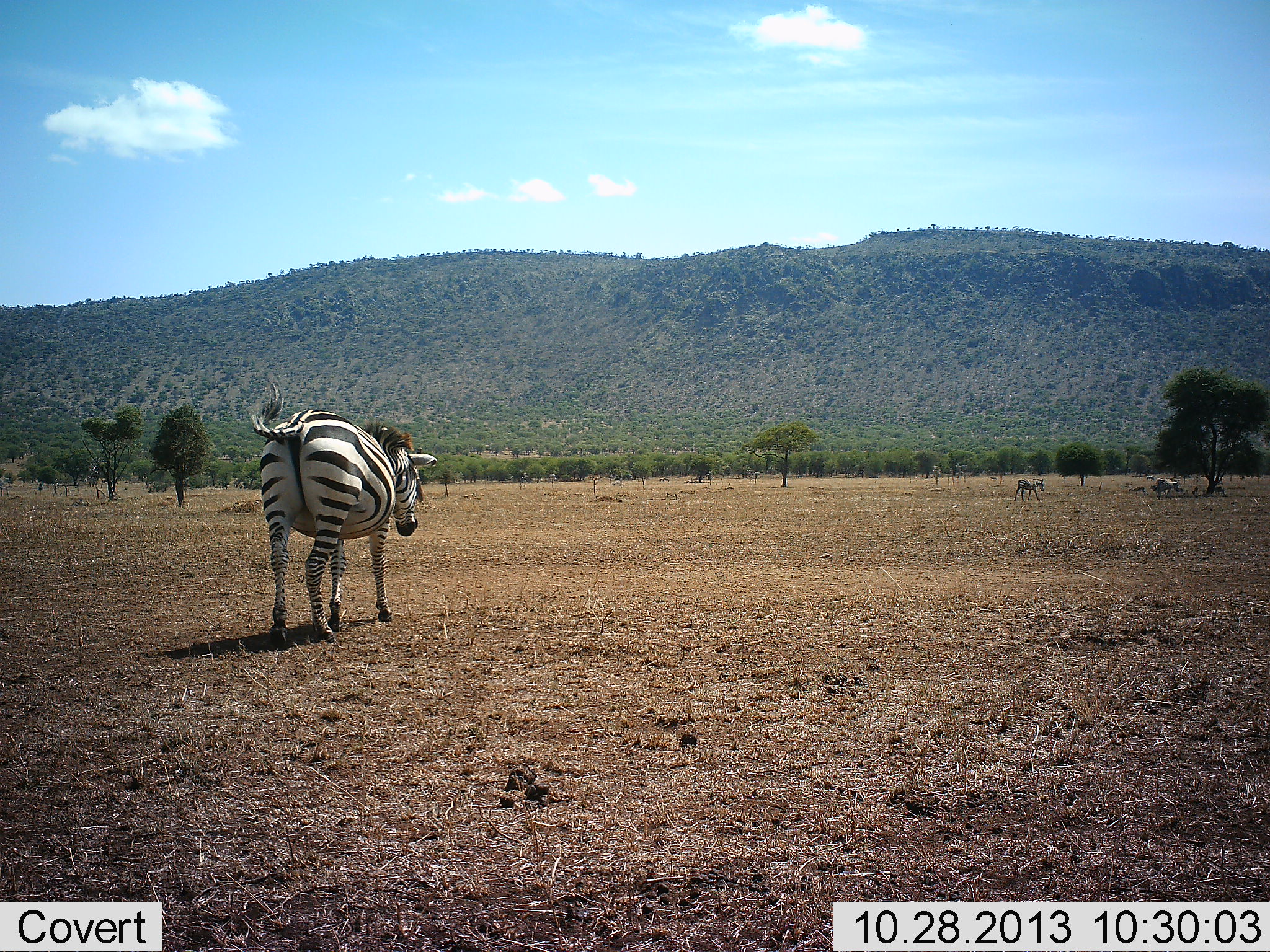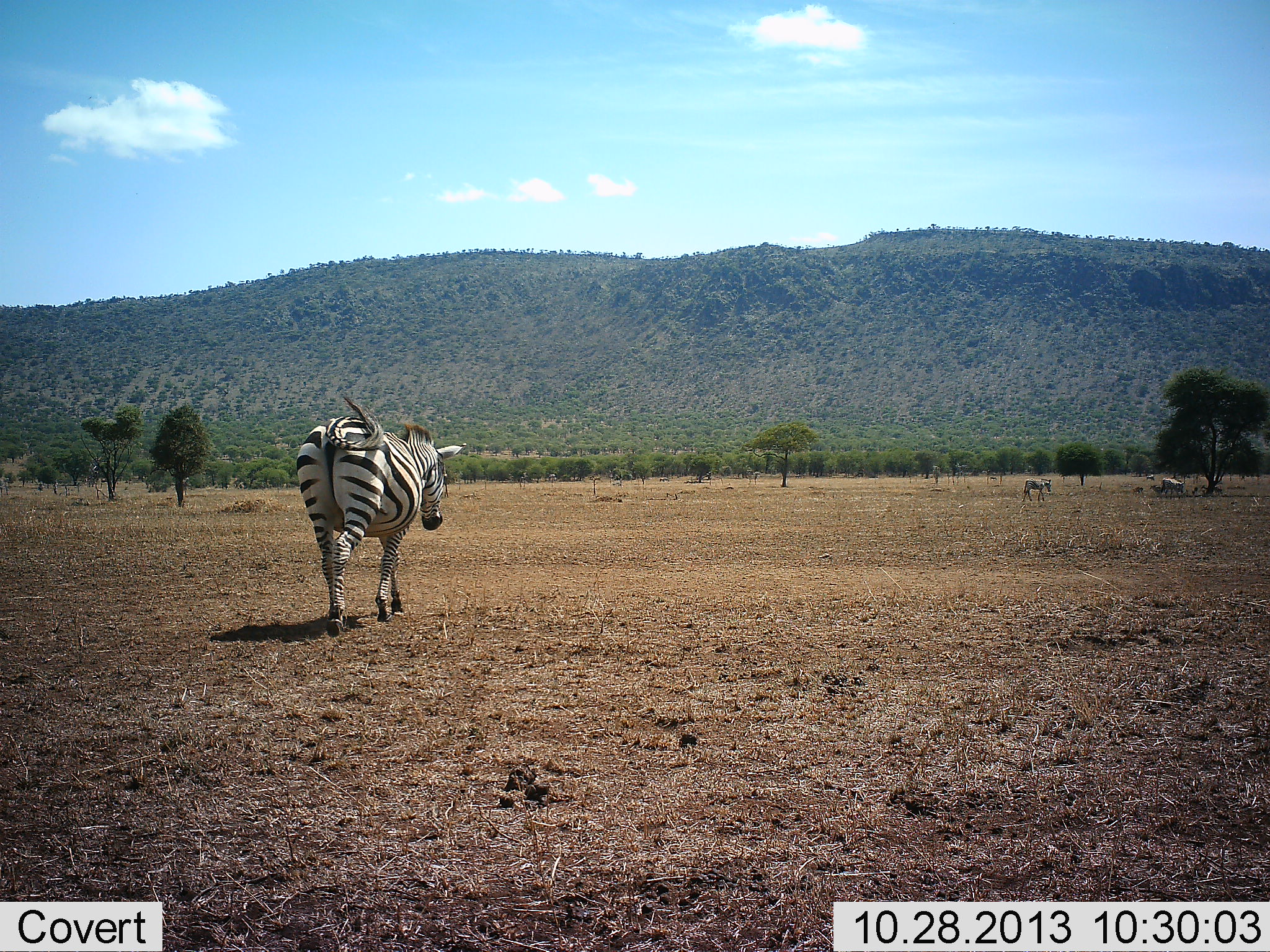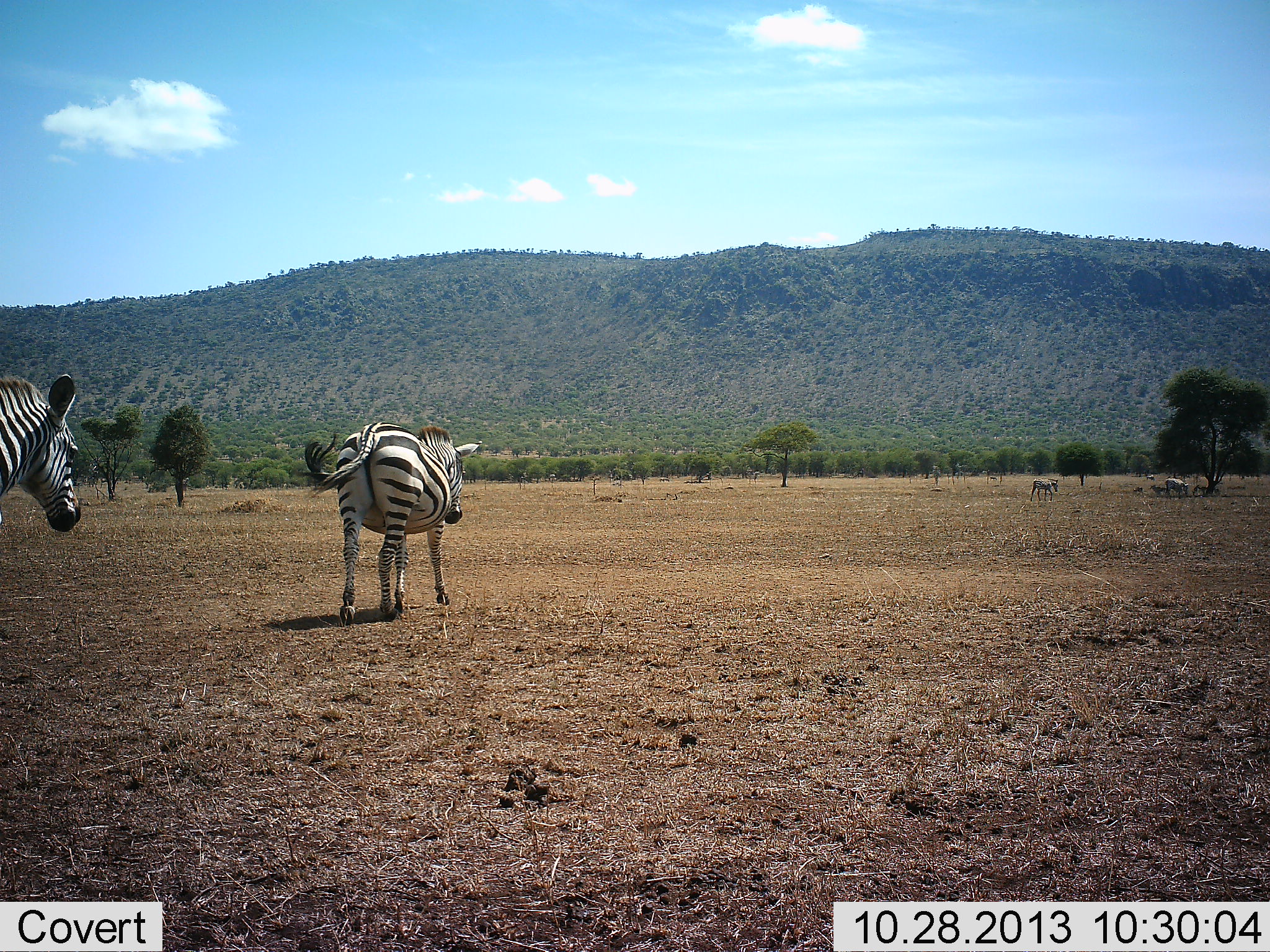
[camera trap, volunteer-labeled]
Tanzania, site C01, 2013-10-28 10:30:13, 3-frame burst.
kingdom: Animalia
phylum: Chordata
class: Mammalia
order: Perissodactyla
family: Equidae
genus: Equus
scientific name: Equus quagga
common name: plains zebra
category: zebra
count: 4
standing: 20%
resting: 0%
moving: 100%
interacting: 0%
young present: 10%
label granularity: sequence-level